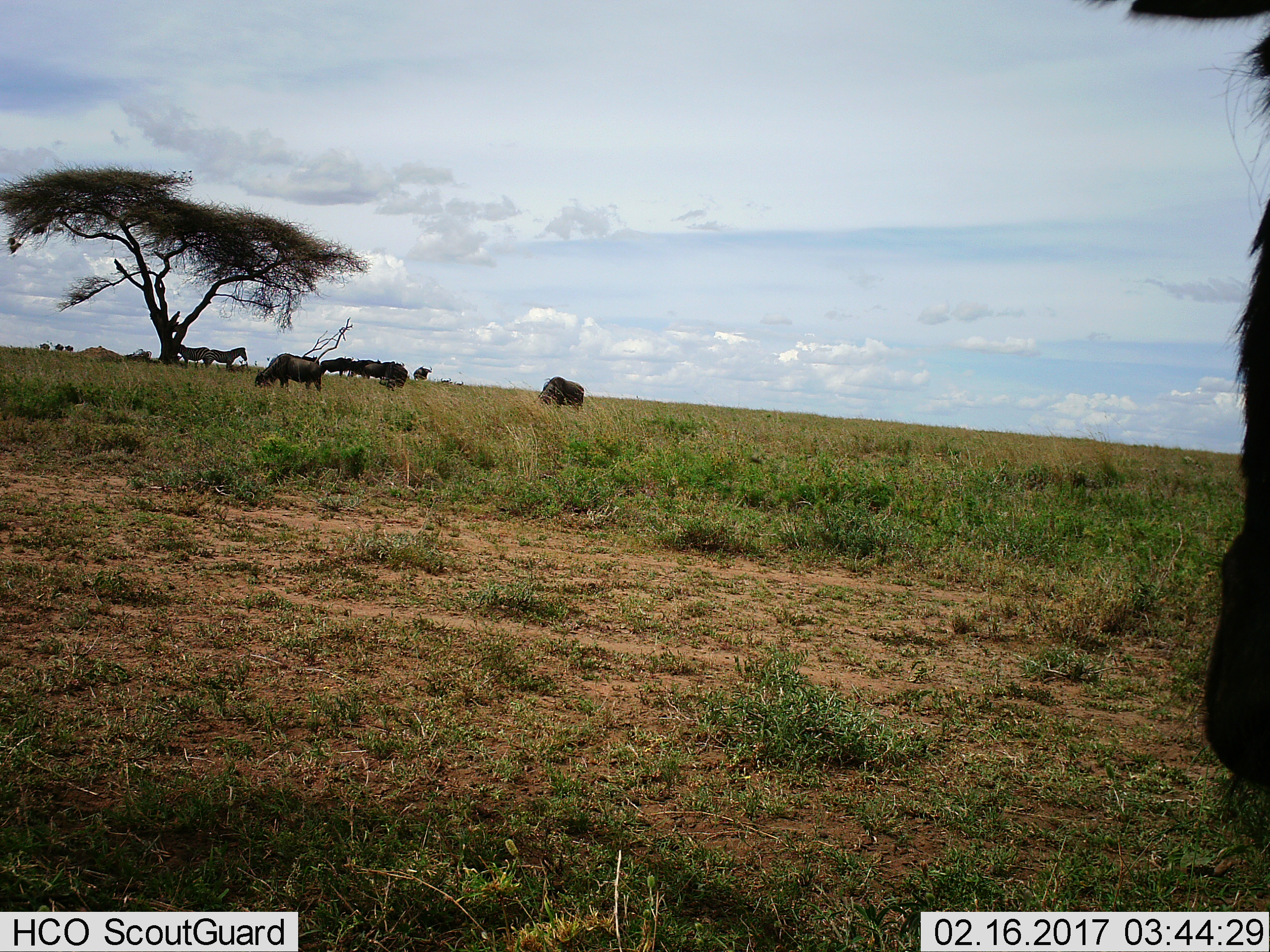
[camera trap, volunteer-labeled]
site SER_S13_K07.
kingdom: Animalia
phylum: Chordata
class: Mammalia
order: Artiodactyla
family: Bovidae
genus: Connochaetes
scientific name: Connochaetes taurinus taurinus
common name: blue wildebeest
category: wildebeestblue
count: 11-50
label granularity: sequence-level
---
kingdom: Animalia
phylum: Chordata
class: Mammalia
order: Perissodactyla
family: Equidae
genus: Equus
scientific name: Equus quagga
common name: plains zebra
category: zebraplains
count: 2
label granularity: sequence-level